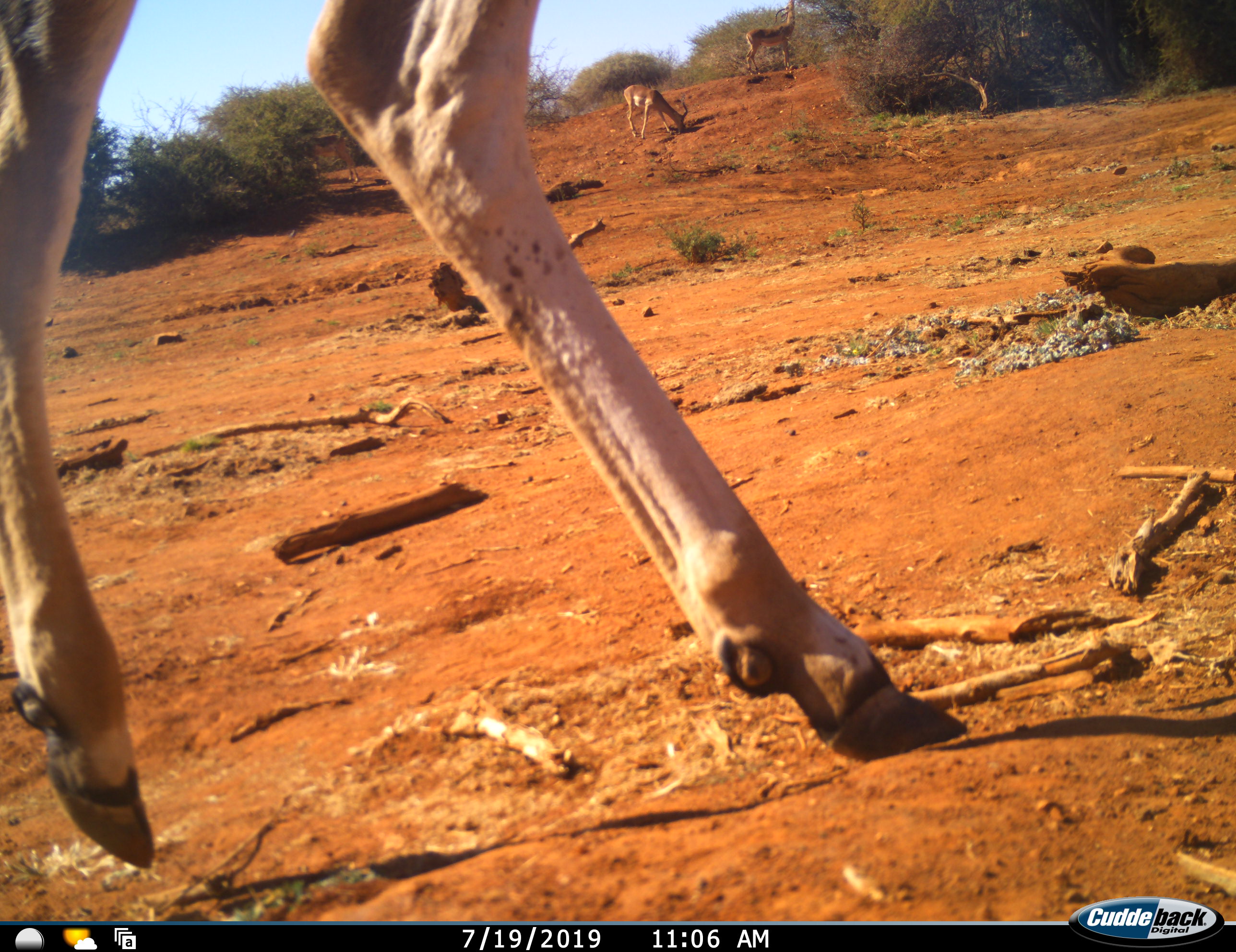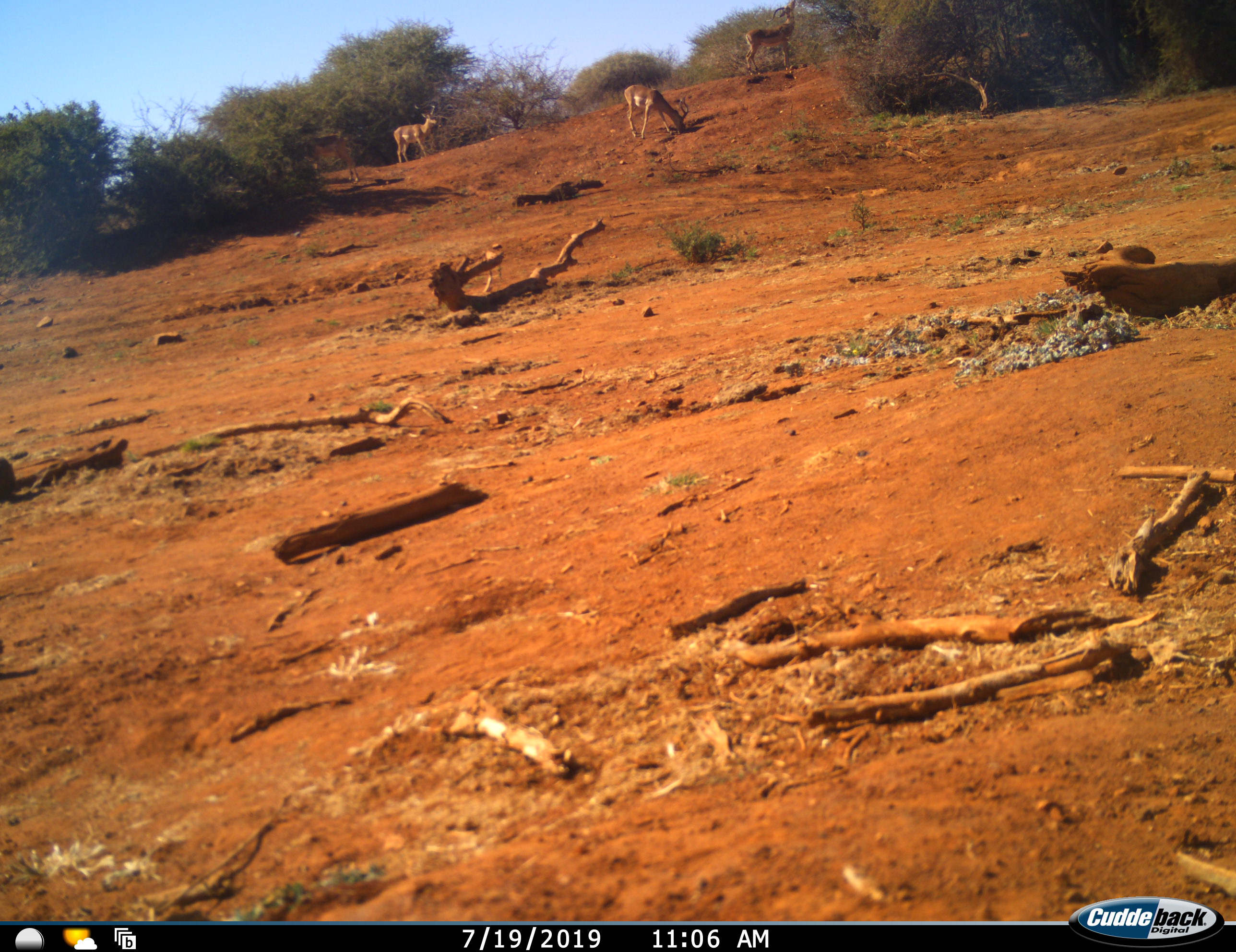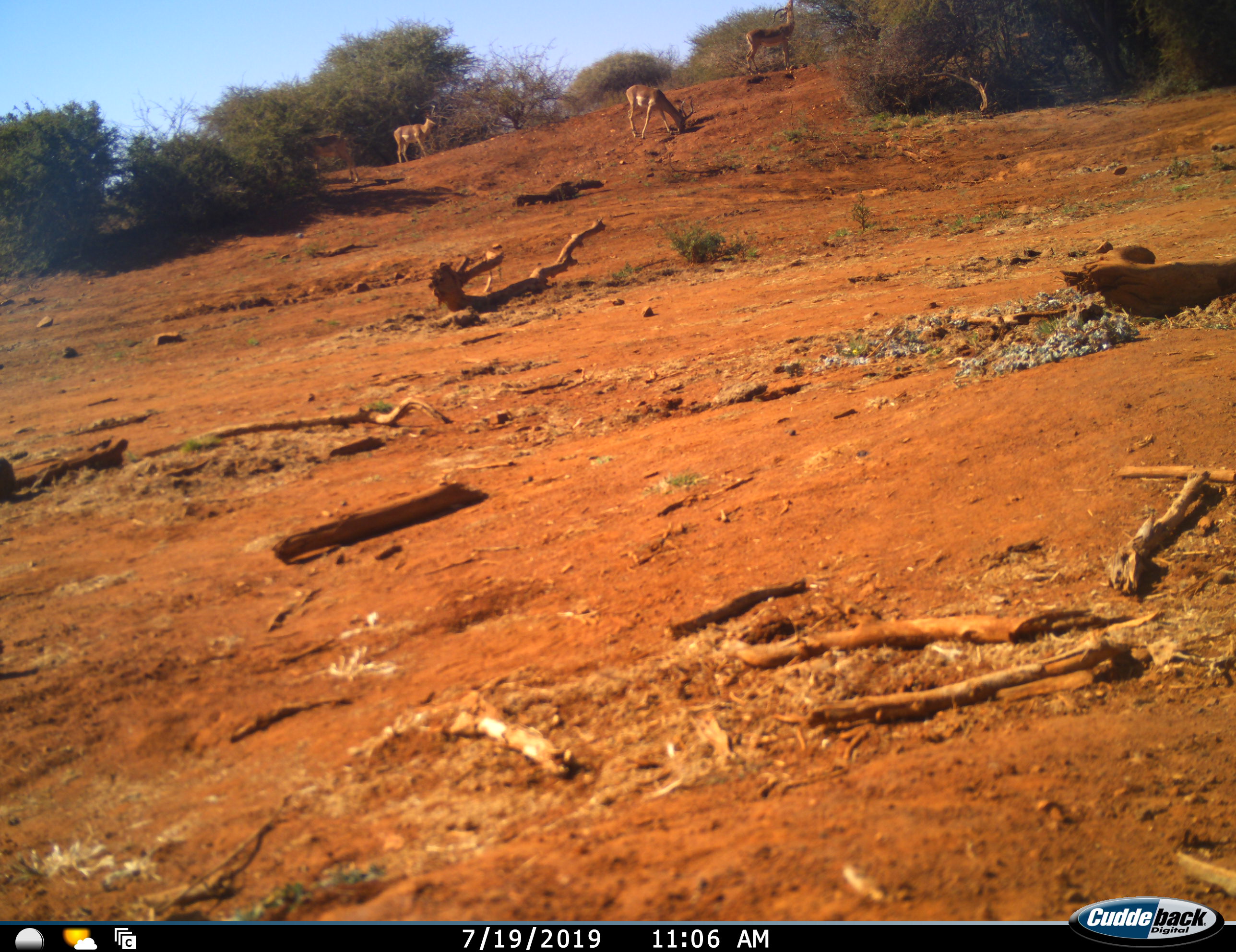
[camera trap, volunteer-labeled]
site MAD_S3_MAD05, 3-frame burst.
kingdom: Animalia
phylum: Chordata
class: Mammalia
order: Artiodactyla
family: Bovidae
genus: Aepyceros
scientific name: Aepyceros melampus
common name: impala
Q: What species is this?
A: Impala (Aepyceros melampus).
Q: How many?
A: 4.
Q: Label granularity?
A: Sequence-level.